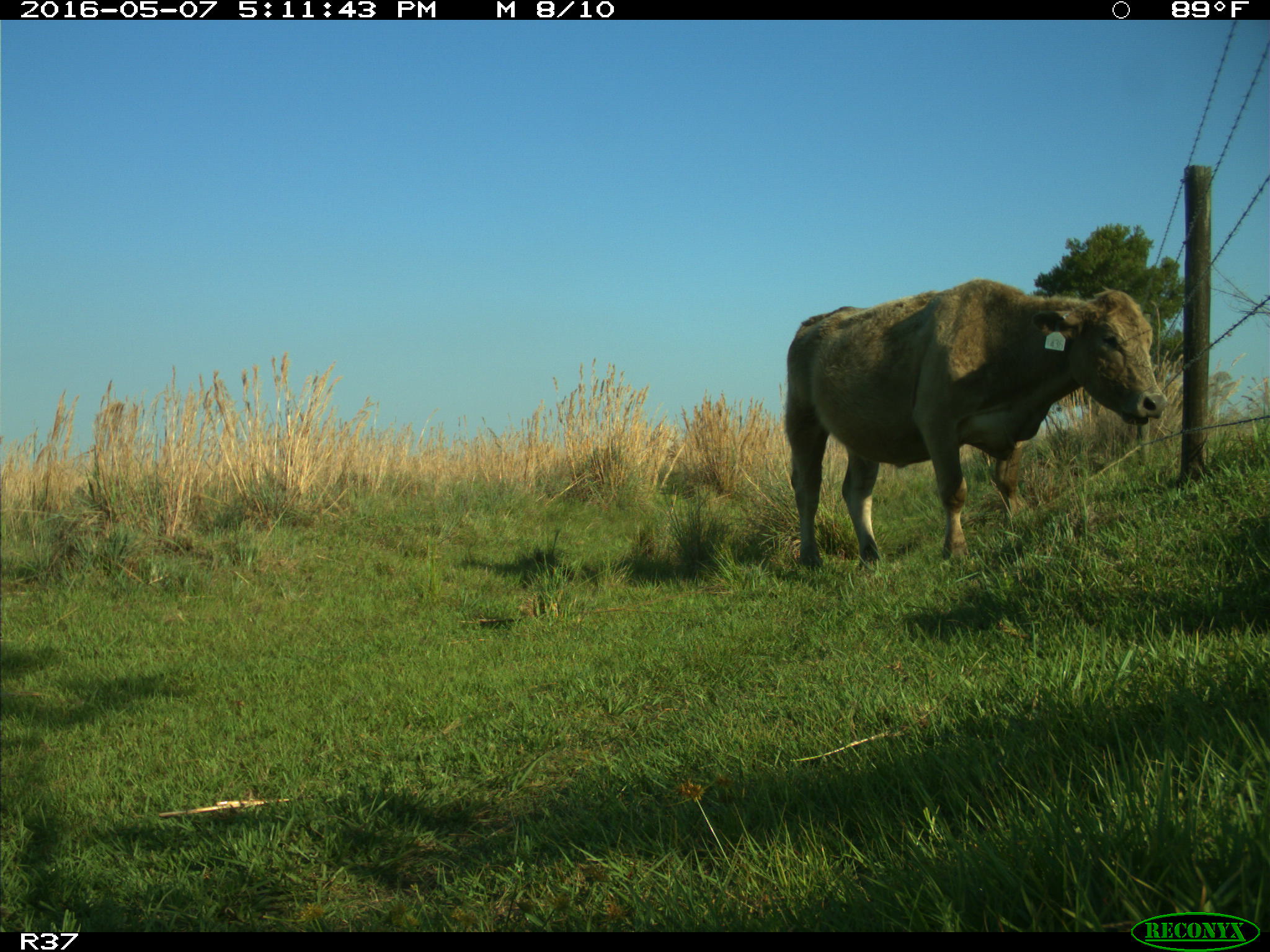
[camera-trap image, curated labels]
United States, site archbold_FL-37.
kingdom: Animalia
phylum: Chordata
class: Mammalia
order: Artiodactyla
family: Bovidae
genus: Bos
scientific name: Bos taurus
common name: domestic cow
Bos taurus (domestic cow).